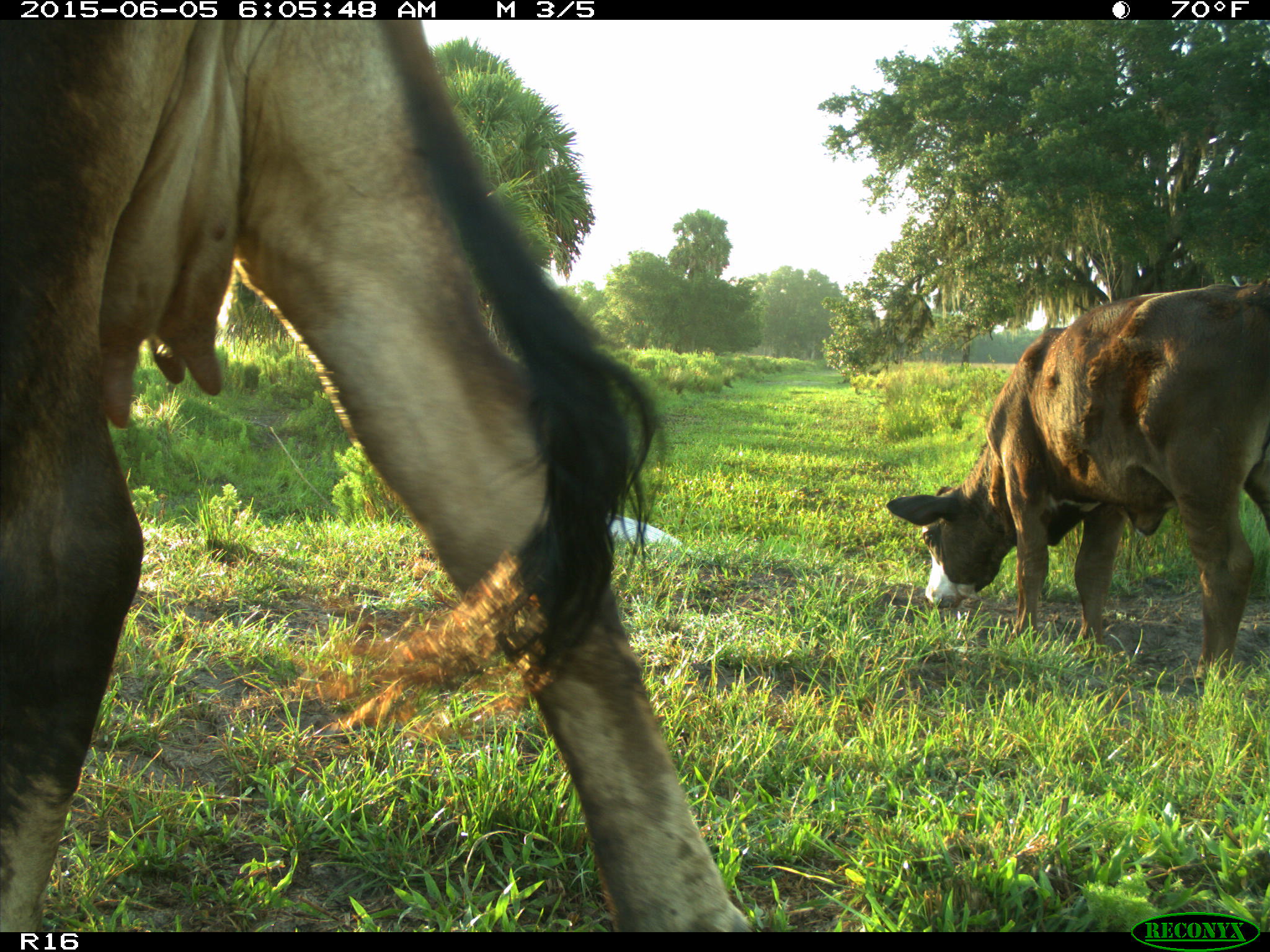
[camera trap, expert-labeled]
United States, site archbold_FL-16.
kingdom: Animalia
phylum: Chordata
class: Mammalia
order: Artiodactyla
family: Bovidae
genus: Bos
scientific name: Bos taurus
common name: domestic cow